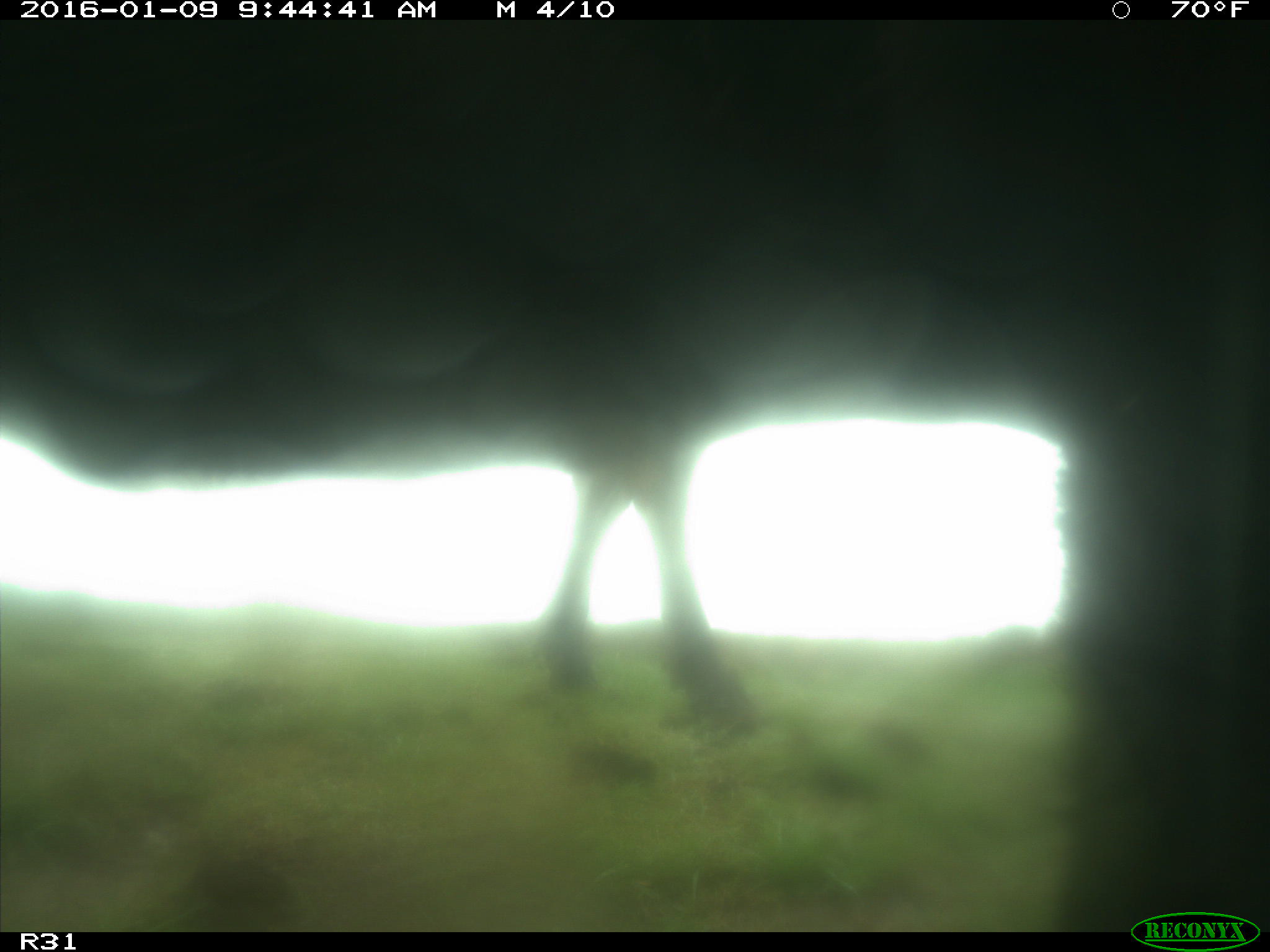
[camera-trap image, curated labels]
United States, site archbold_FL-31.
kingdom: Animalia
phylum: Chordata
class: Mammalia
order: Artiodactyla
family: Bovidae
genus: Bos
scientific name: Bos taurus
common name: domestic cow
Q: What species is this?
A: Bos taurus (domestic cow).